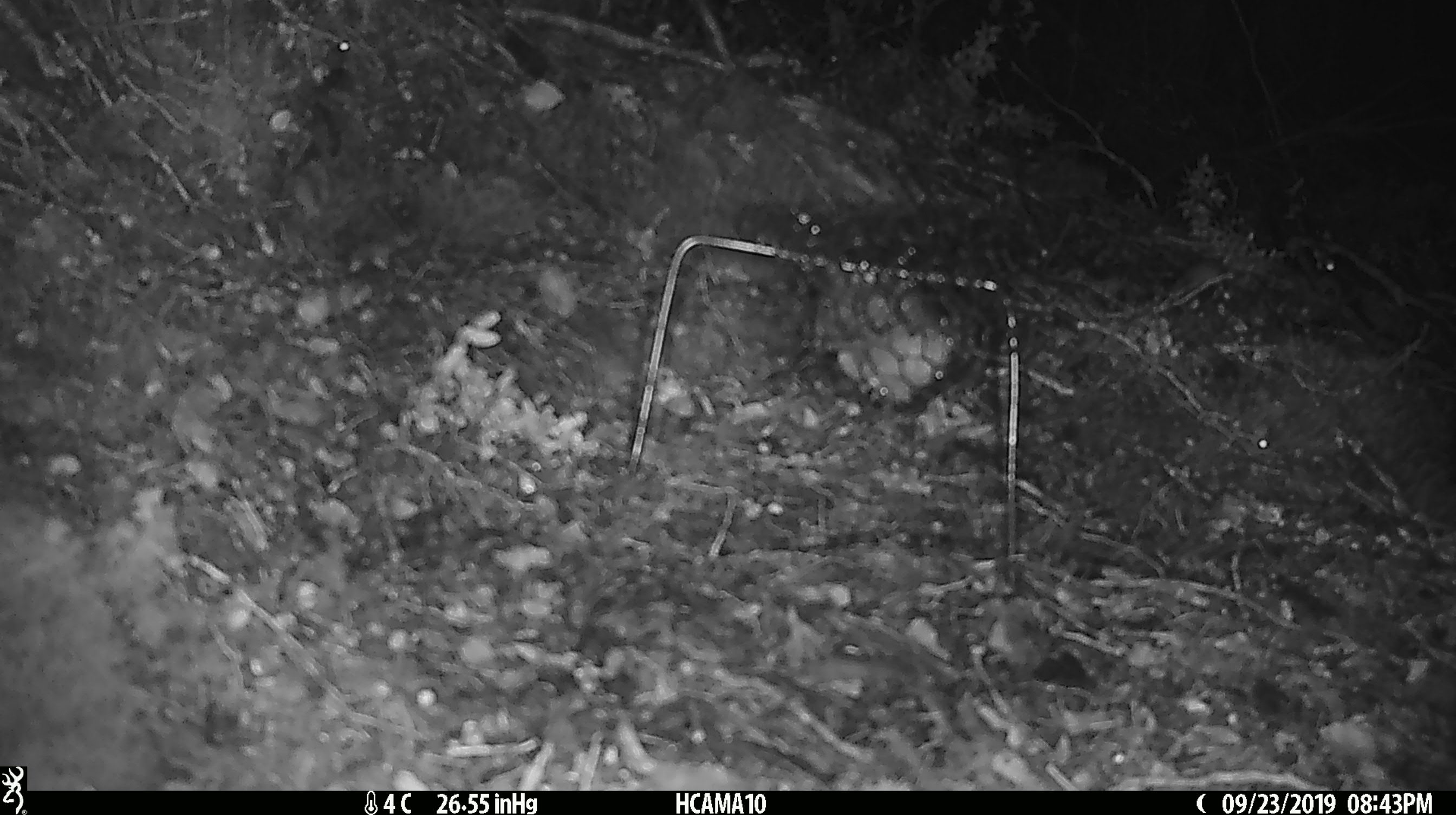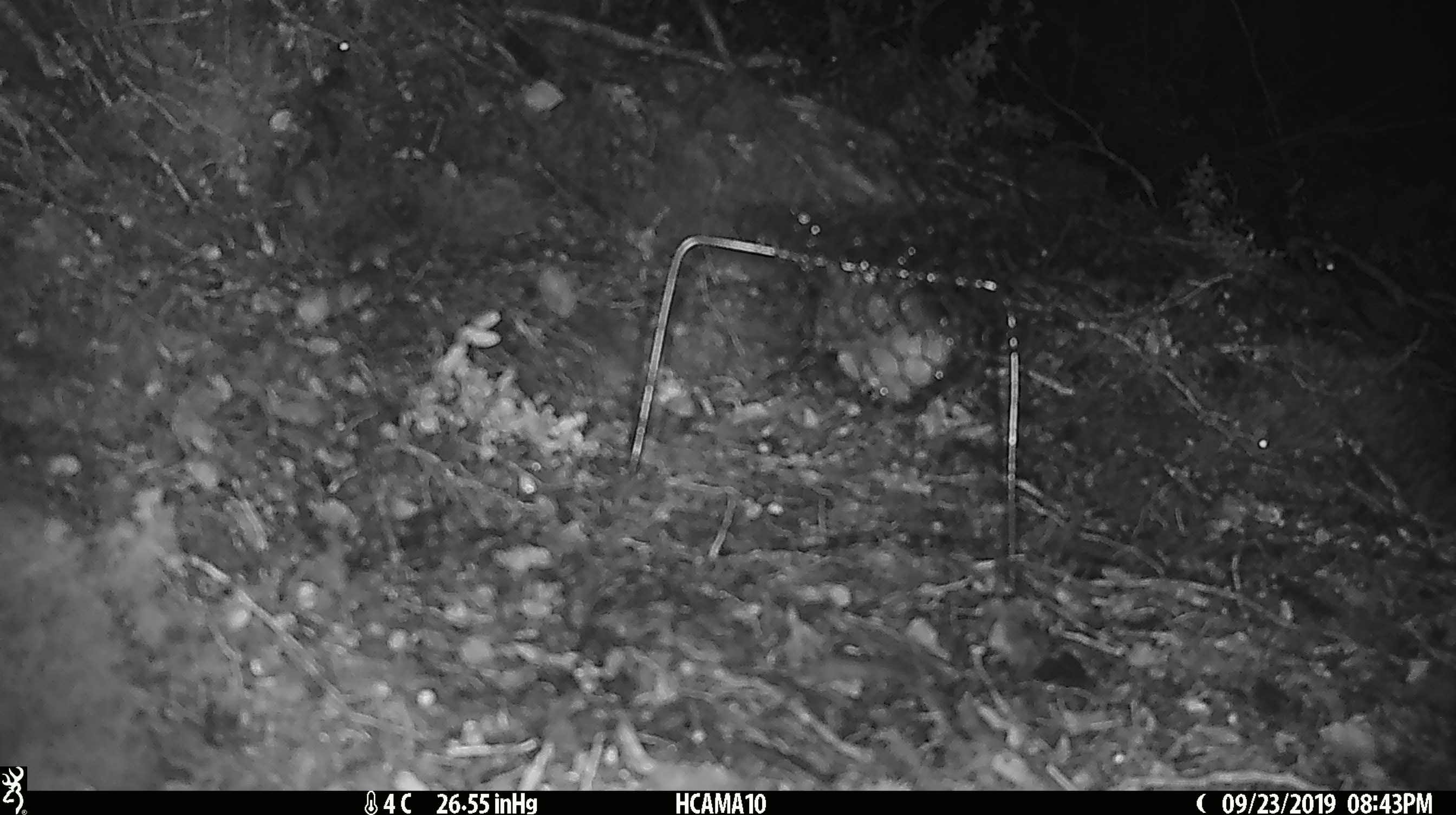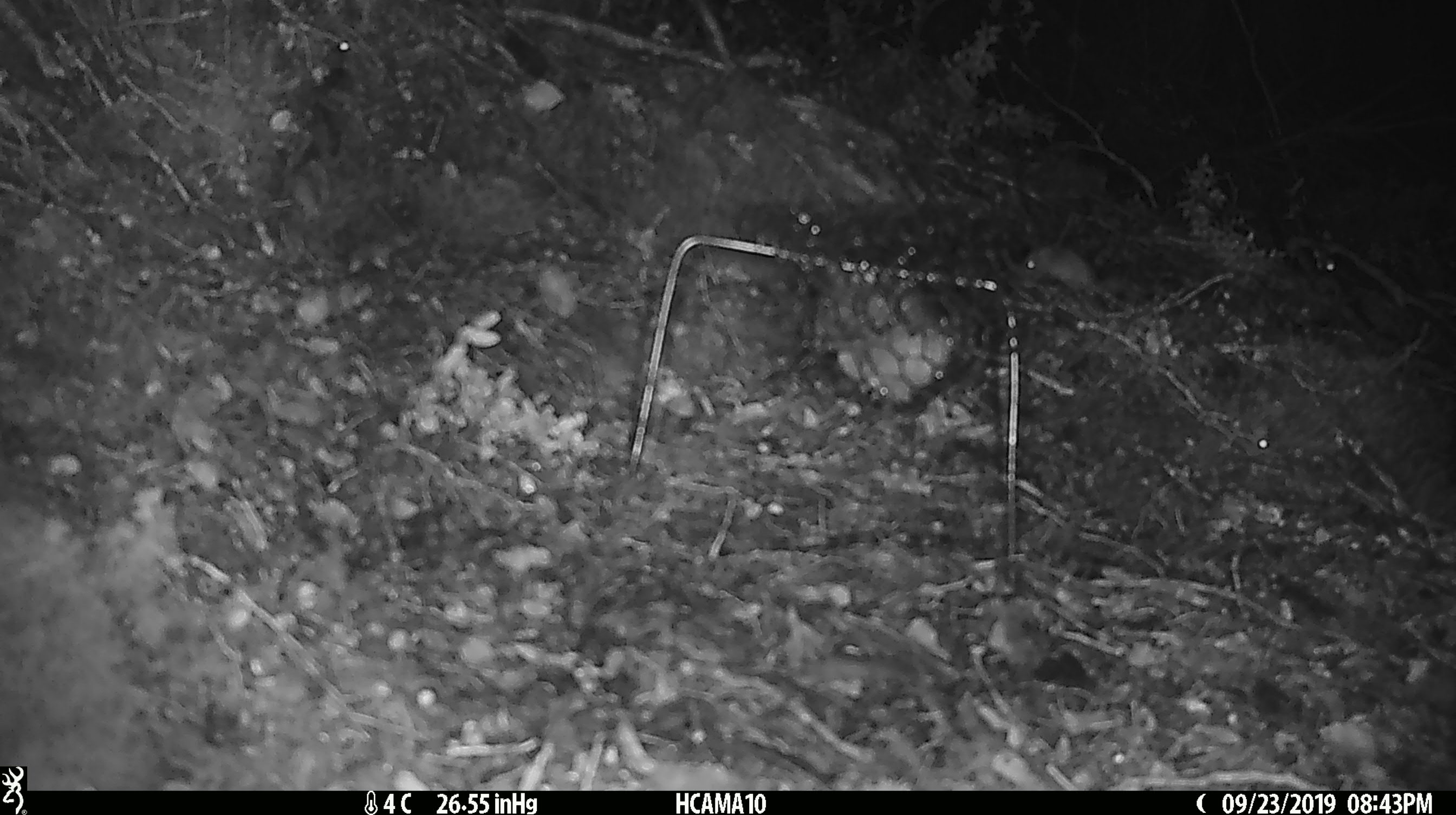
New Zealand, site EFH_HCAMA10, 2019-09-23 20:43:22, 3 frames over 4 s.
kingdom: Animalia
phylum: Chordata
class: Mammalia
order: Rodentia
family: Muridae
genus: Mus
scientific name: Mus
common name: mouse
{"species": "mouse (Mus)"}